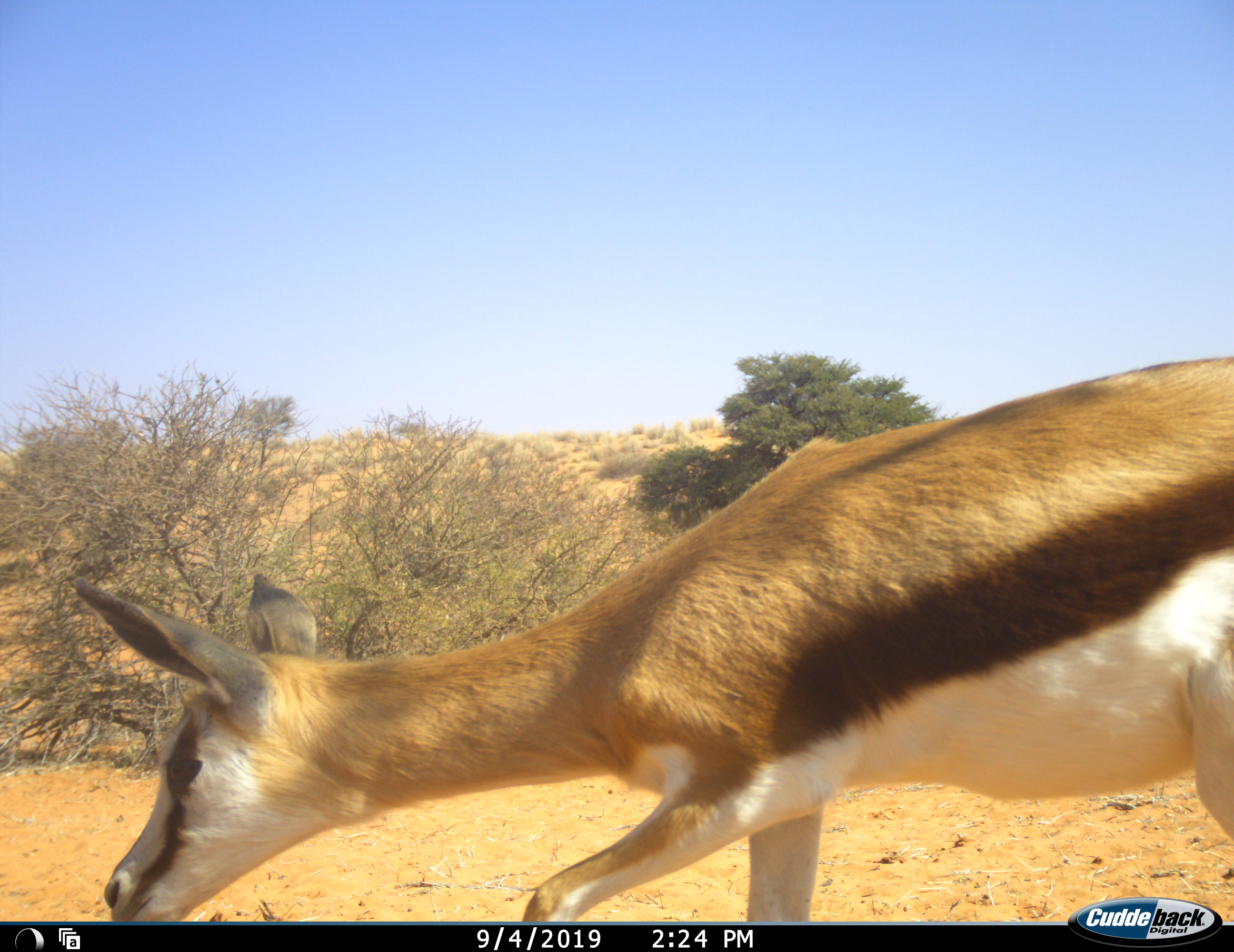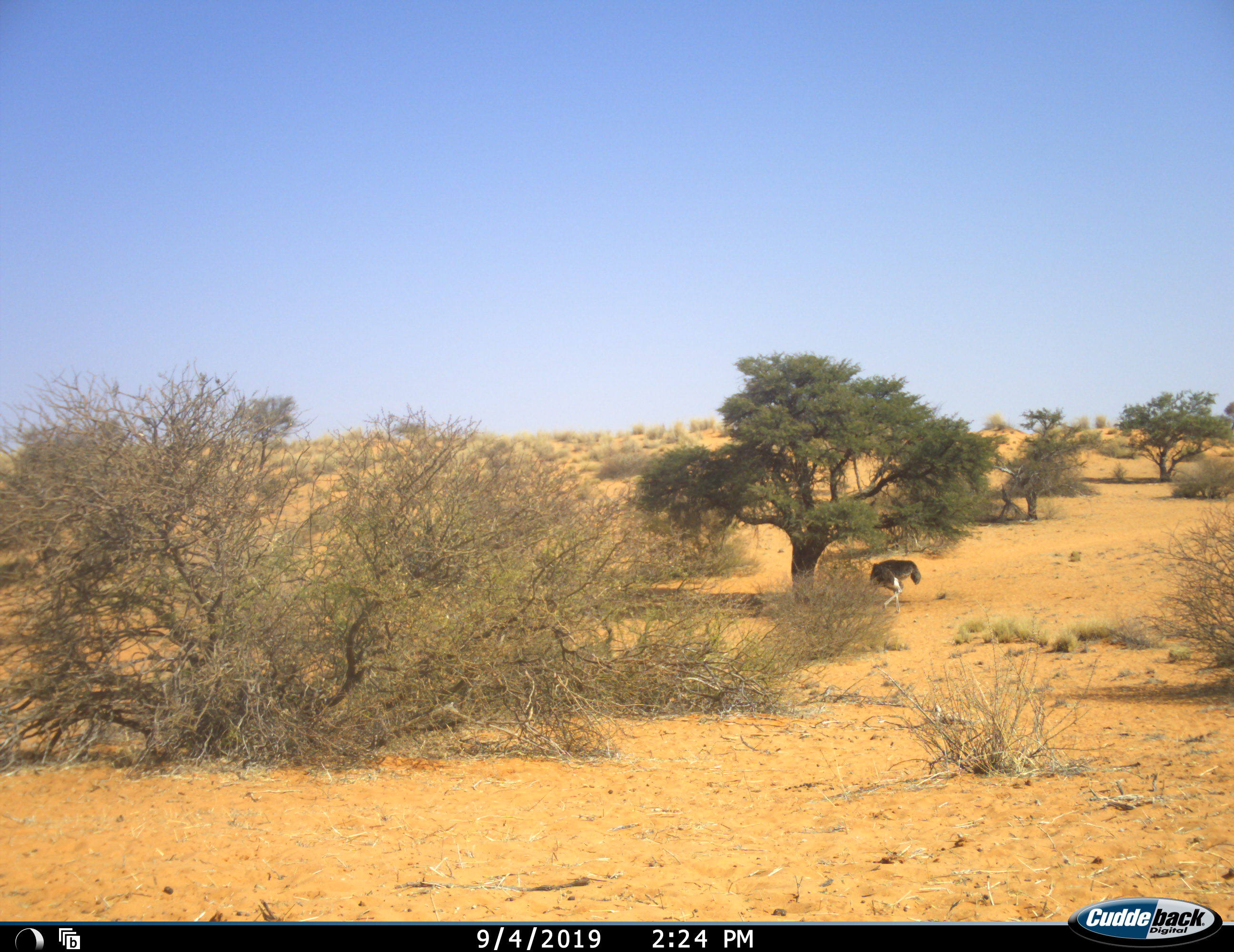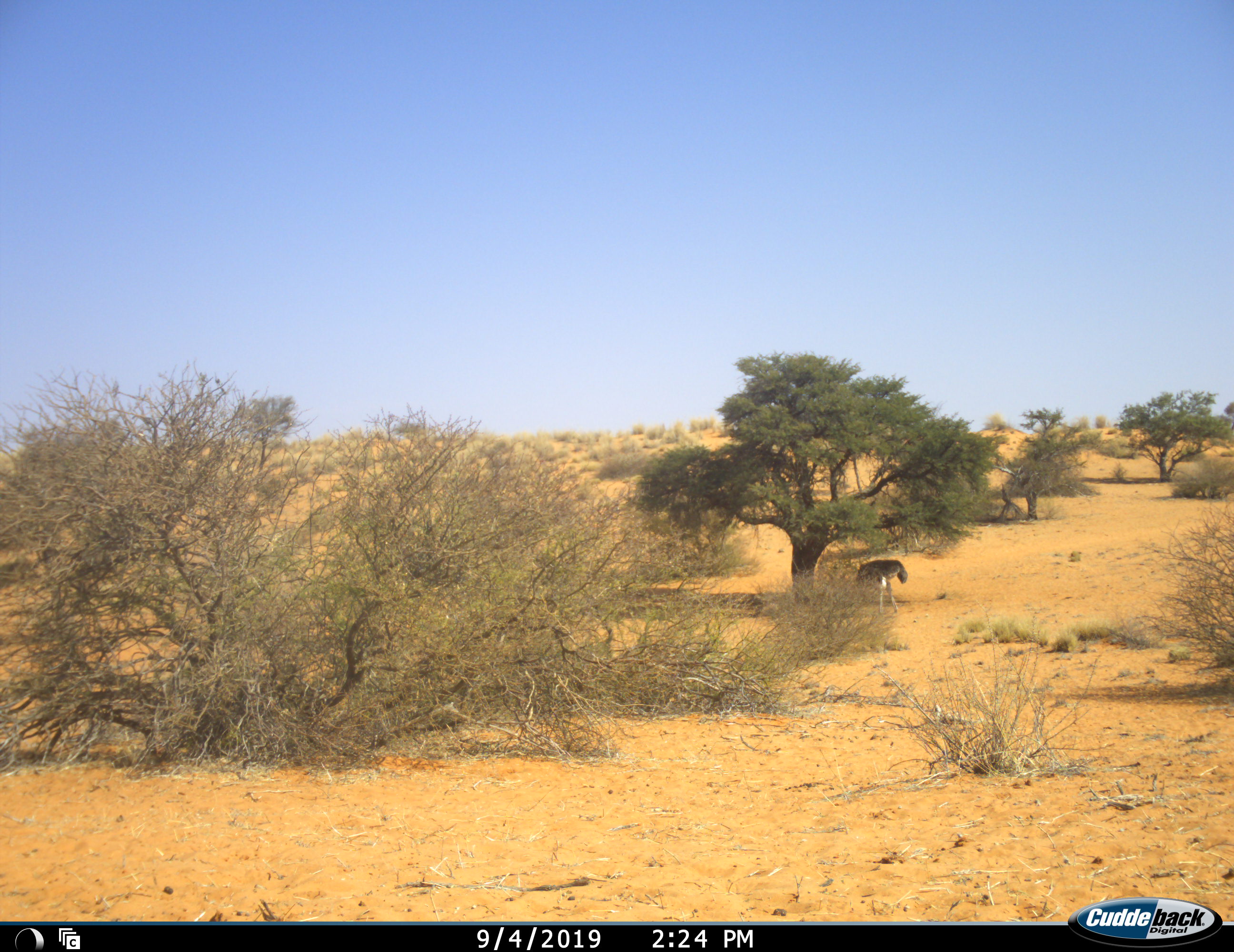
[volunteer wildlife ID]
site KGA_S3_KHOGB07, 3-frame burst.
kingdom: Animalia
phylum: Chordata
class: Mammalia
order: Artiodactyla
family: Bovidae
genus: Antidorcas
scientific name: Antidorcas marsupialis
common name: springbok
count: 1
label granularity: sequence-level